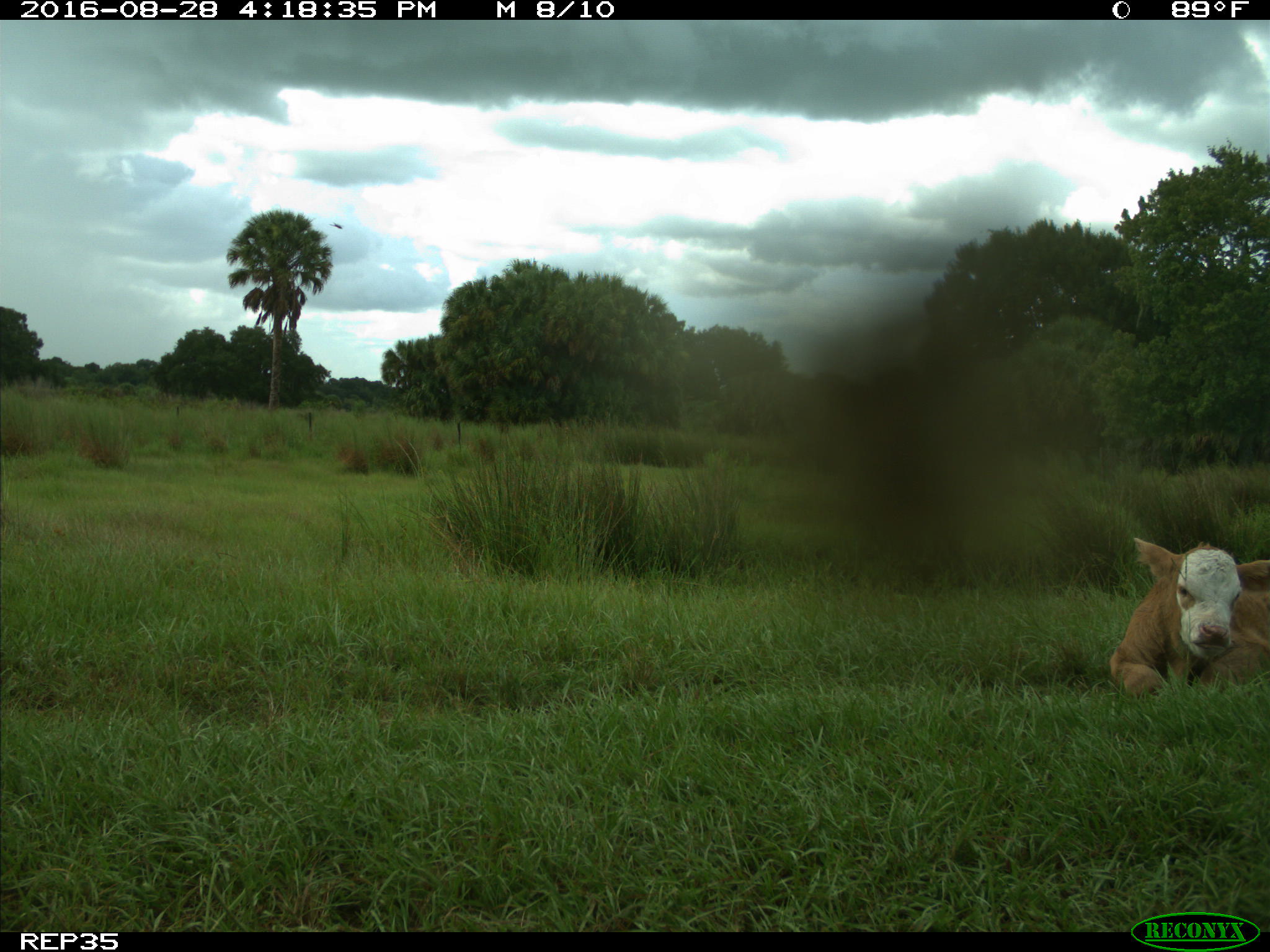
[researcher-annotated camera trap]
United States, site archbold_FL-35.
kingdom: Animalia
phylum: Chordata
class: Mammalia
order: Artiodactyla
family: Bovidae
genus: Bos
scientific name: Bos taurus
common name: domestic cow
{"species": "Bos taurus (domestic cow)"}